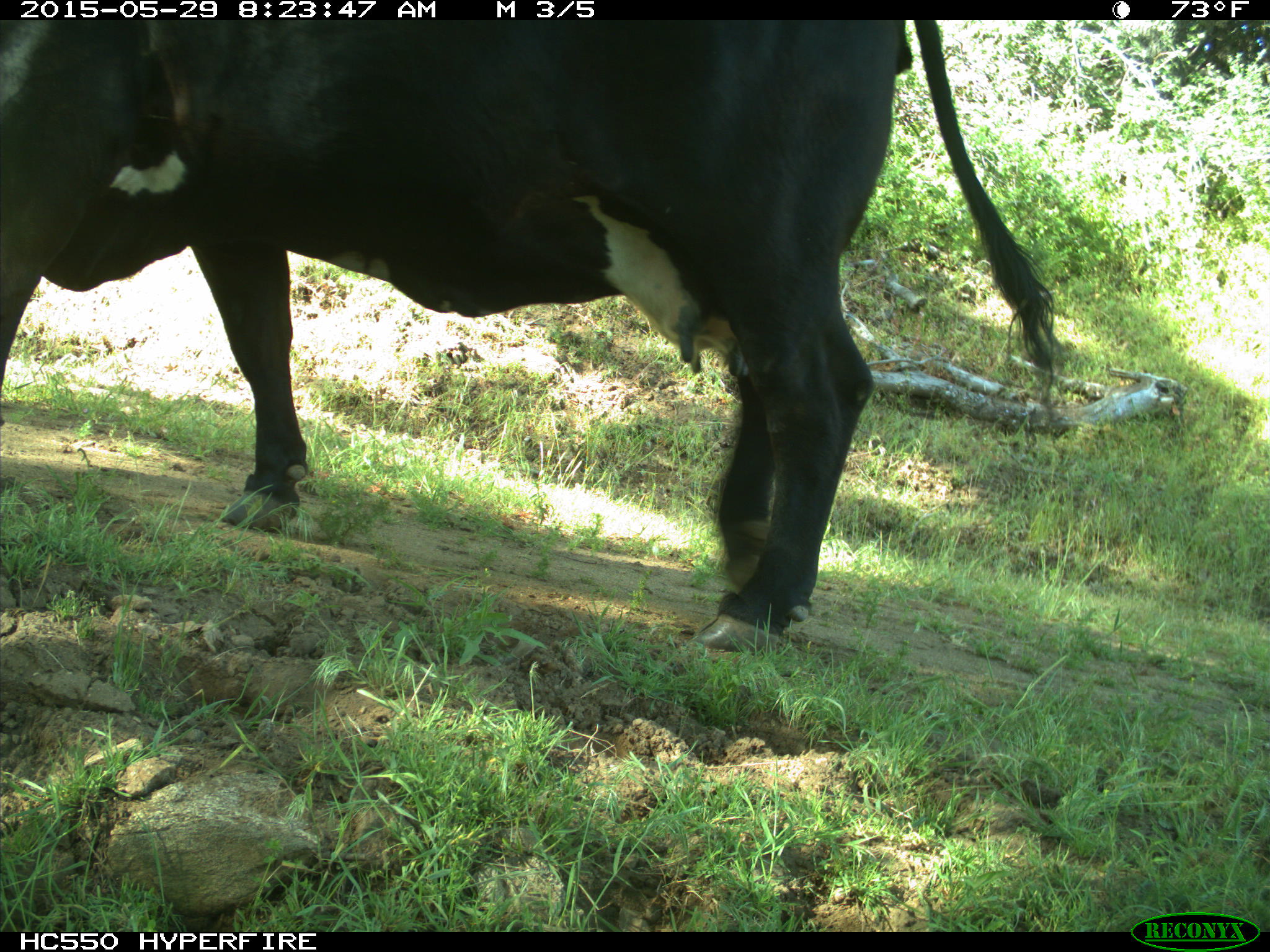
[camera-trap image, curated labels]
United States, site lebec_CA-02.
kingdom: Animalia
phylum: Chordata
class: Mammalia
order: Artiodactyla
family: Bovidae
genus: Bos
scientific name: Bos taurus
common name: domestic cow